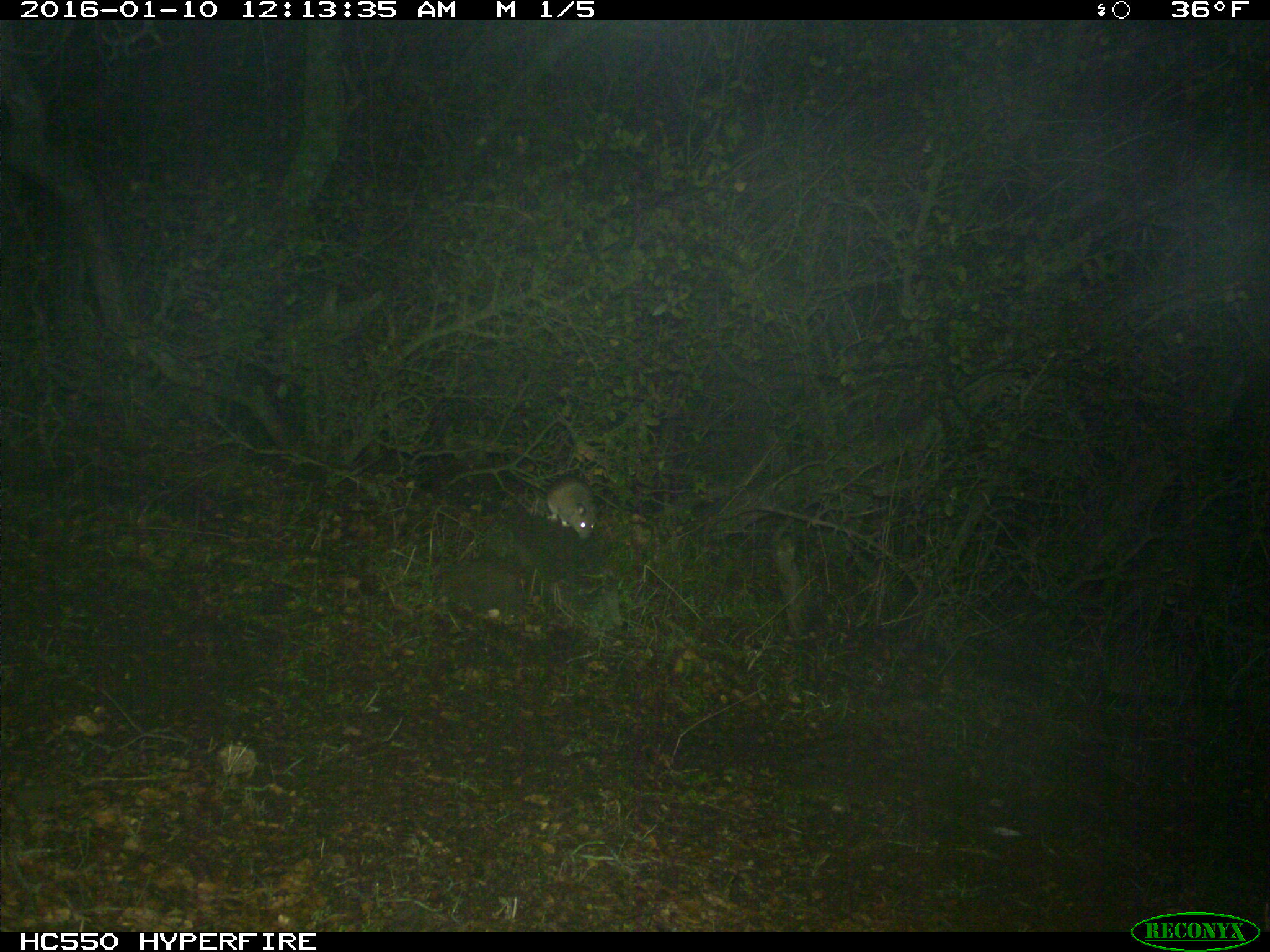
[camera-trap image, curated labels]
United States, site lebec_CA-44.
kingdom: Animalia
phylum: Chordata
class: Mammalia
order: Carnivora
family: Canidae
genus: Urocyon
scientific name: Urocyon cinereoargenteus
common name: gray fox